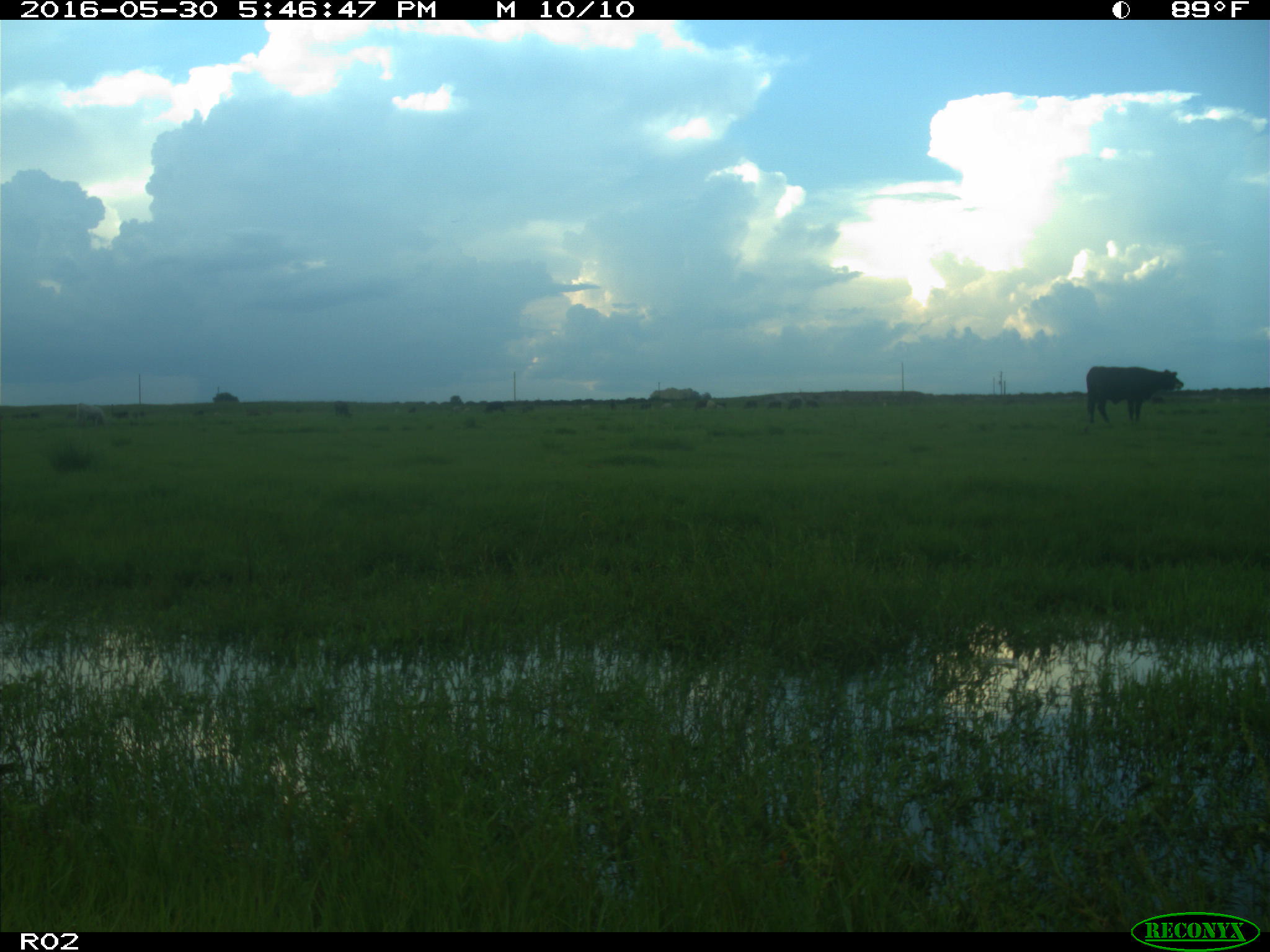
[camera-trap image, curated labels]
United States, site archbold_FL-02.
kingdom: Animalia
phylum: Chordata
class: Mammalia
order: Artiodactyla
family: Bovidae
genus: Bos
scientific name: Bos taurus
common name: domestic cow